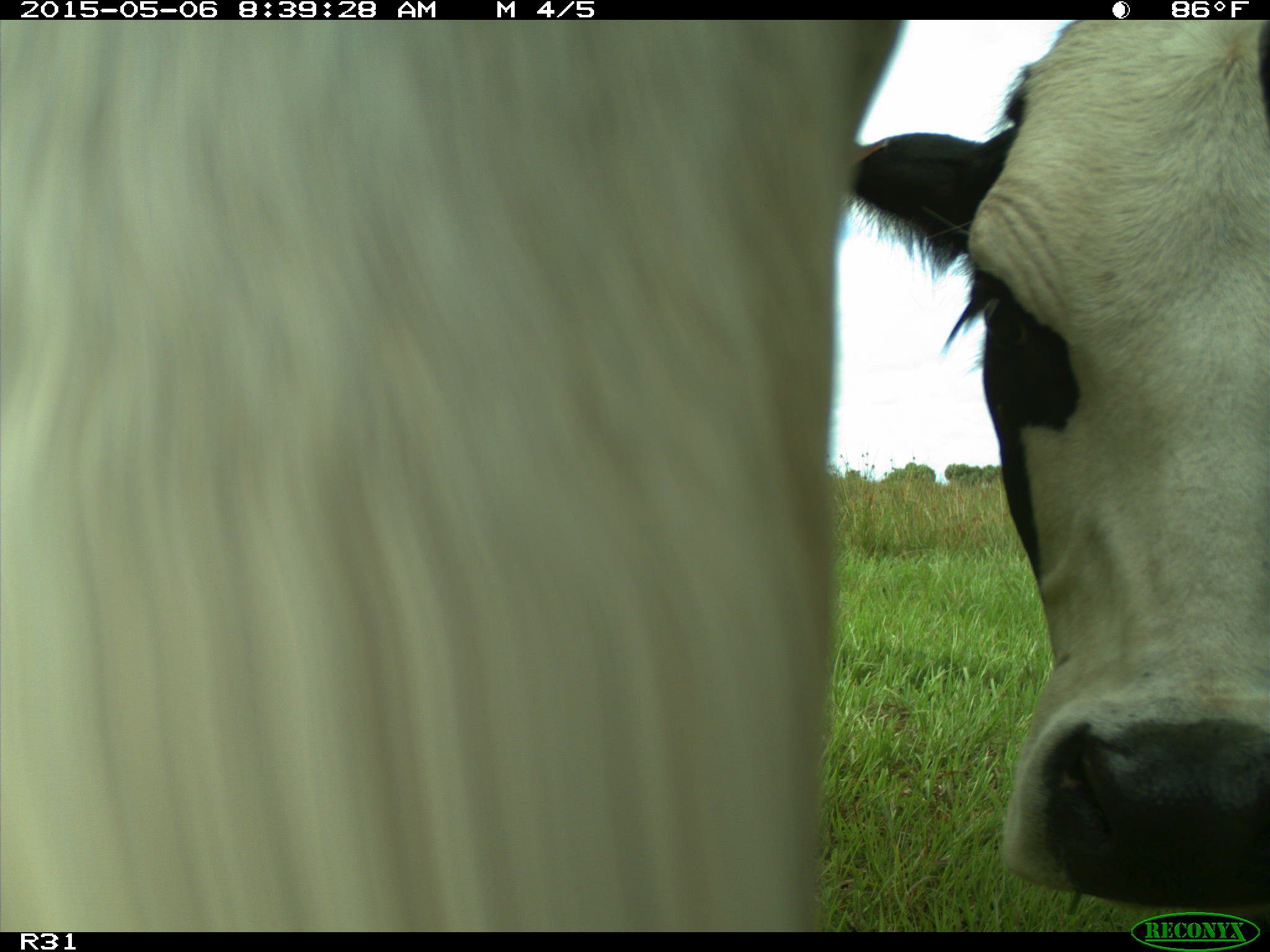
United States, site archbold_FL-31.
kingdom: Animalia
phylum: Chordata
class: Mammalia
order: Artiodactyla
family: Bovidae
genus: Bos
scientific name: Bos taurus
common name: domestic cow